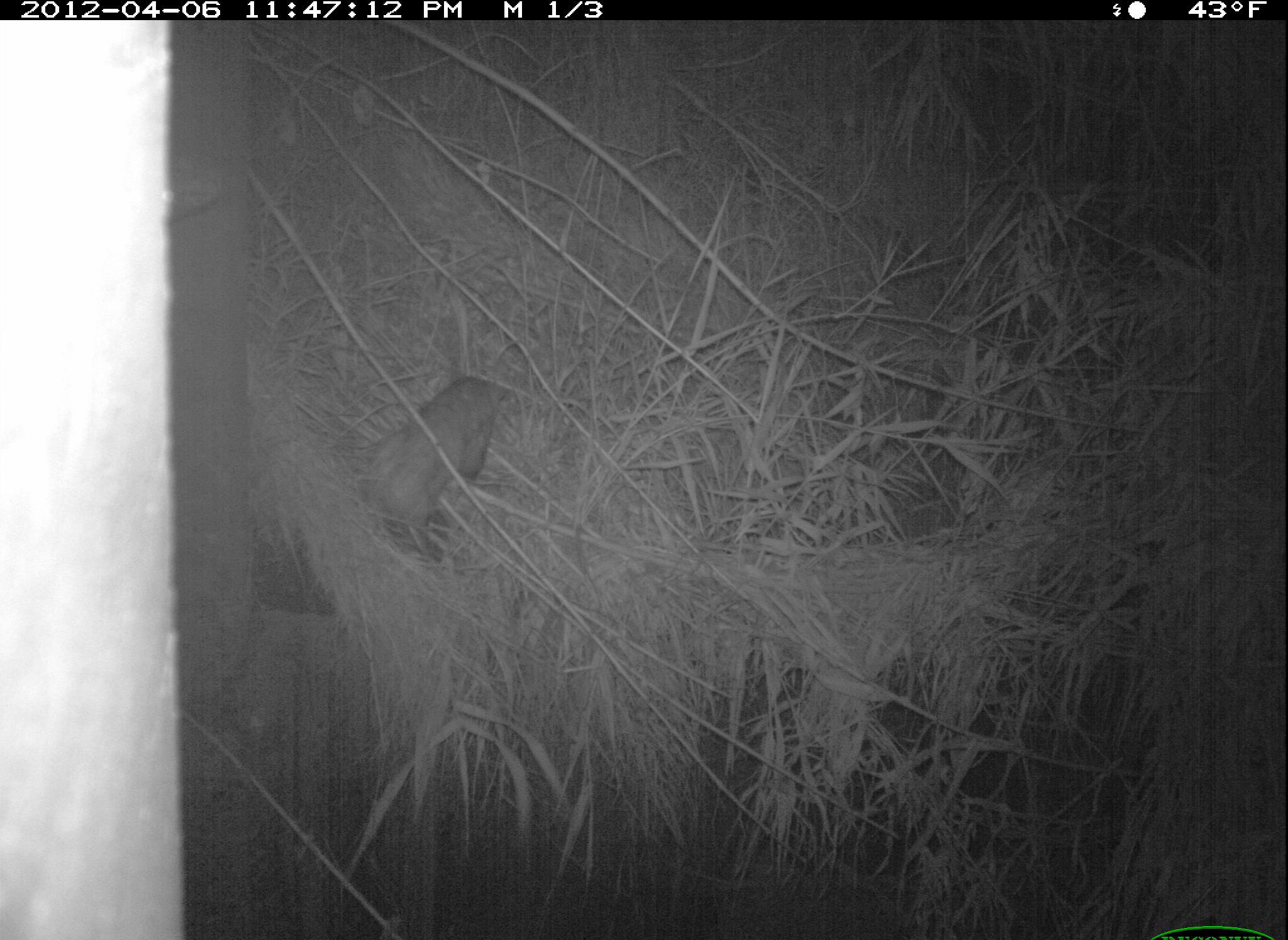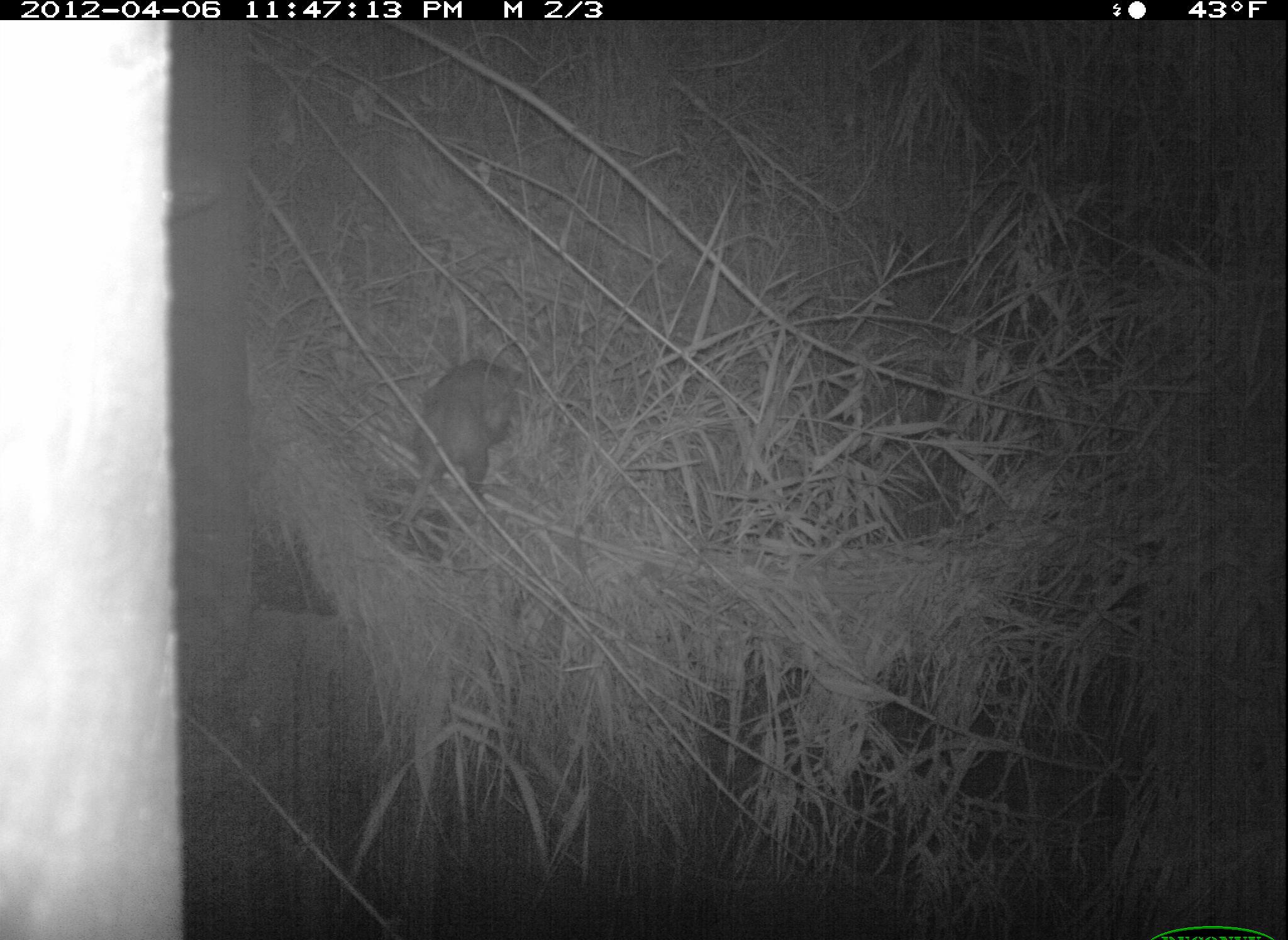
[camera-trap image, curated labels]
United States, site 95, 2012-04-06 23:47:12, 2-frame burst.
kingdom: Animalia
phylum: Chordata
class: Mammalia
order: Didelphimorphia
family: Didelphidae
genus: Didelphis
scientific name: Didelphis virginiana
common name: virginia opossum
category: opossum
Opossum (virginia opossum) (Didelphis virginiana).